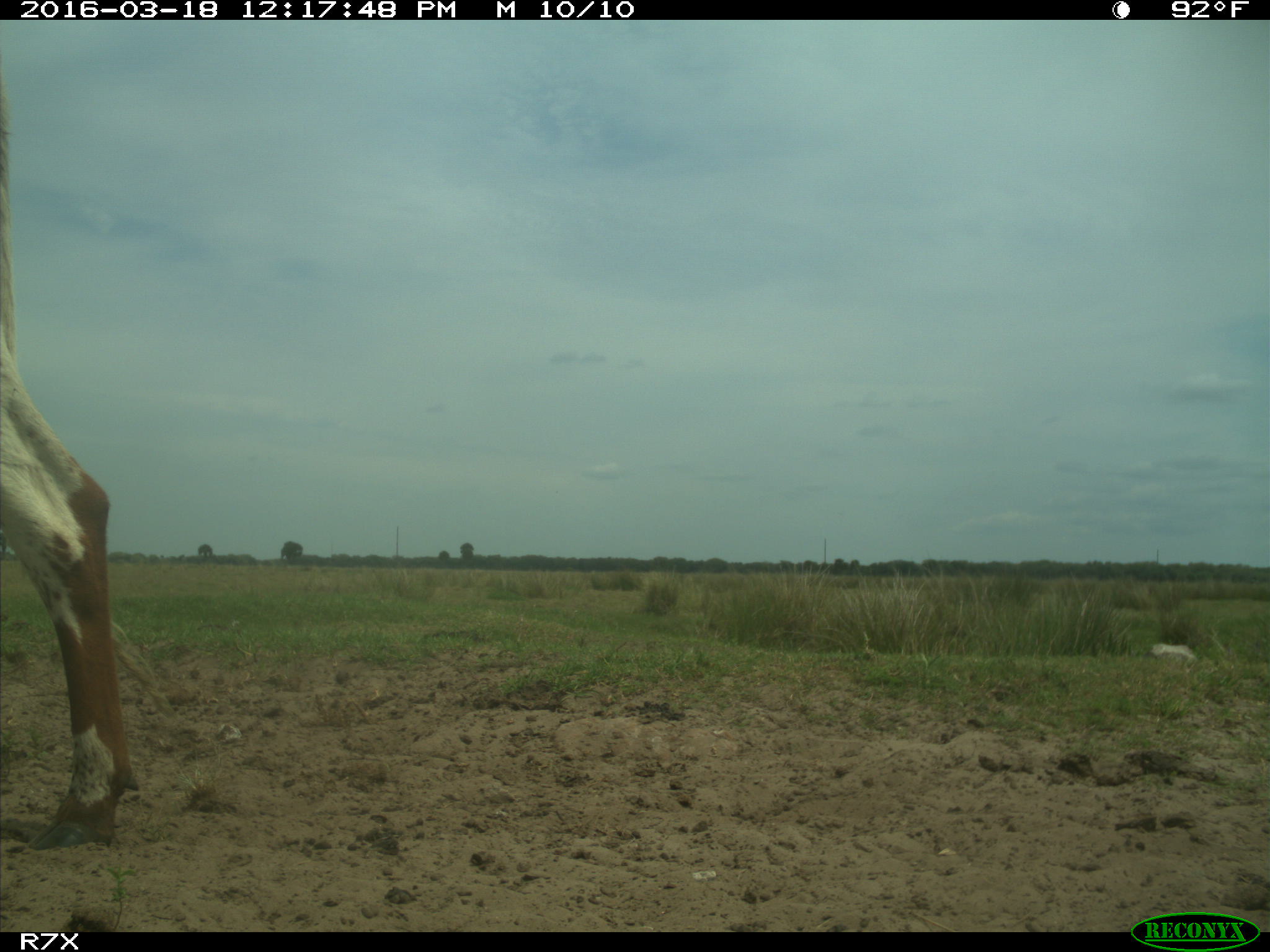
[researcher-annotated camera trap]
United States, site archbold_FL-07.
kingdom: Animalia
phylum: Chordata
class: Mammalia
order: Artiodactyla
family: Bovidae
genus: Bos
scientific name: Bos taurus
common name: domestic cow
Bos taurus (domestic cow).